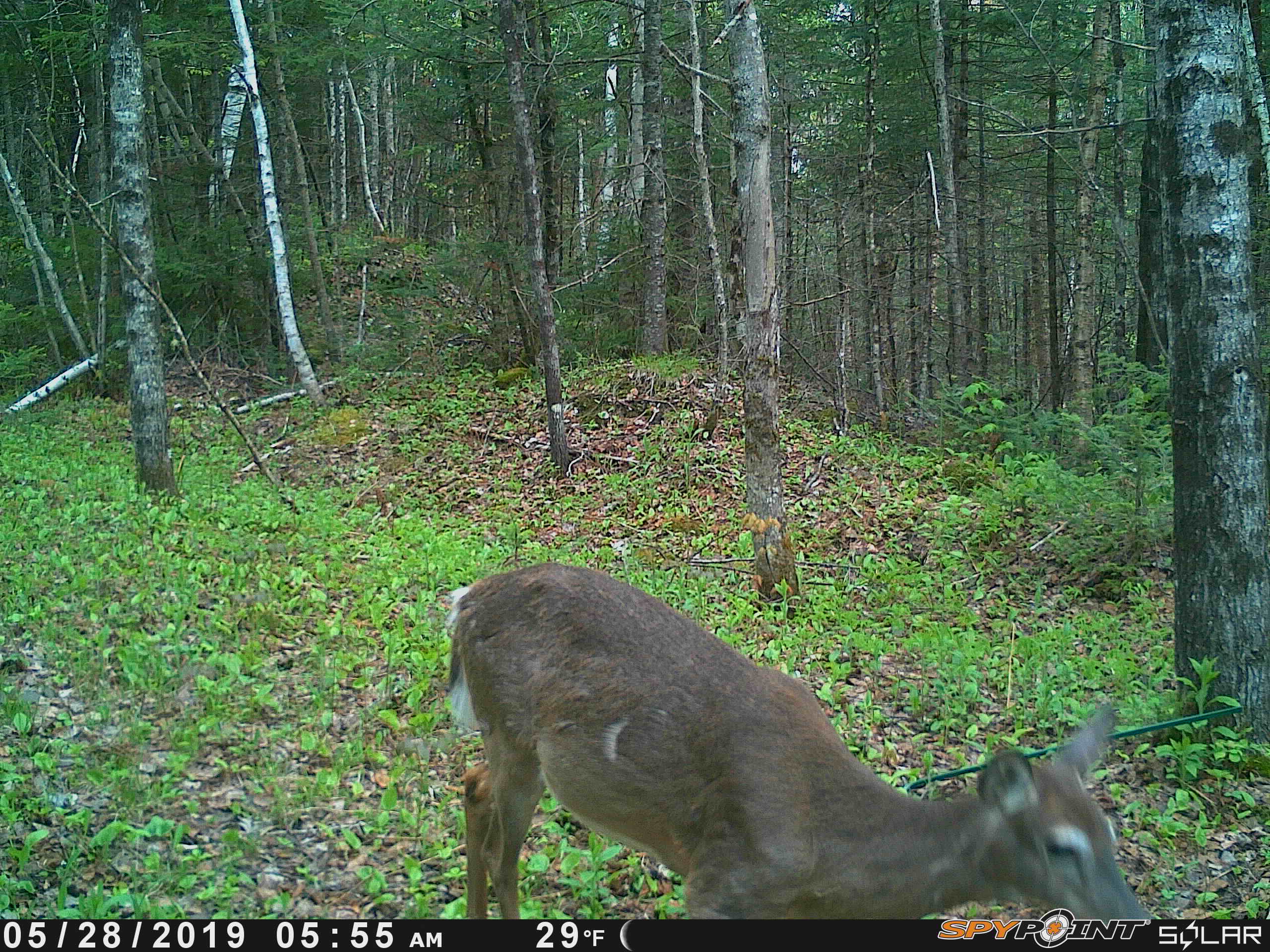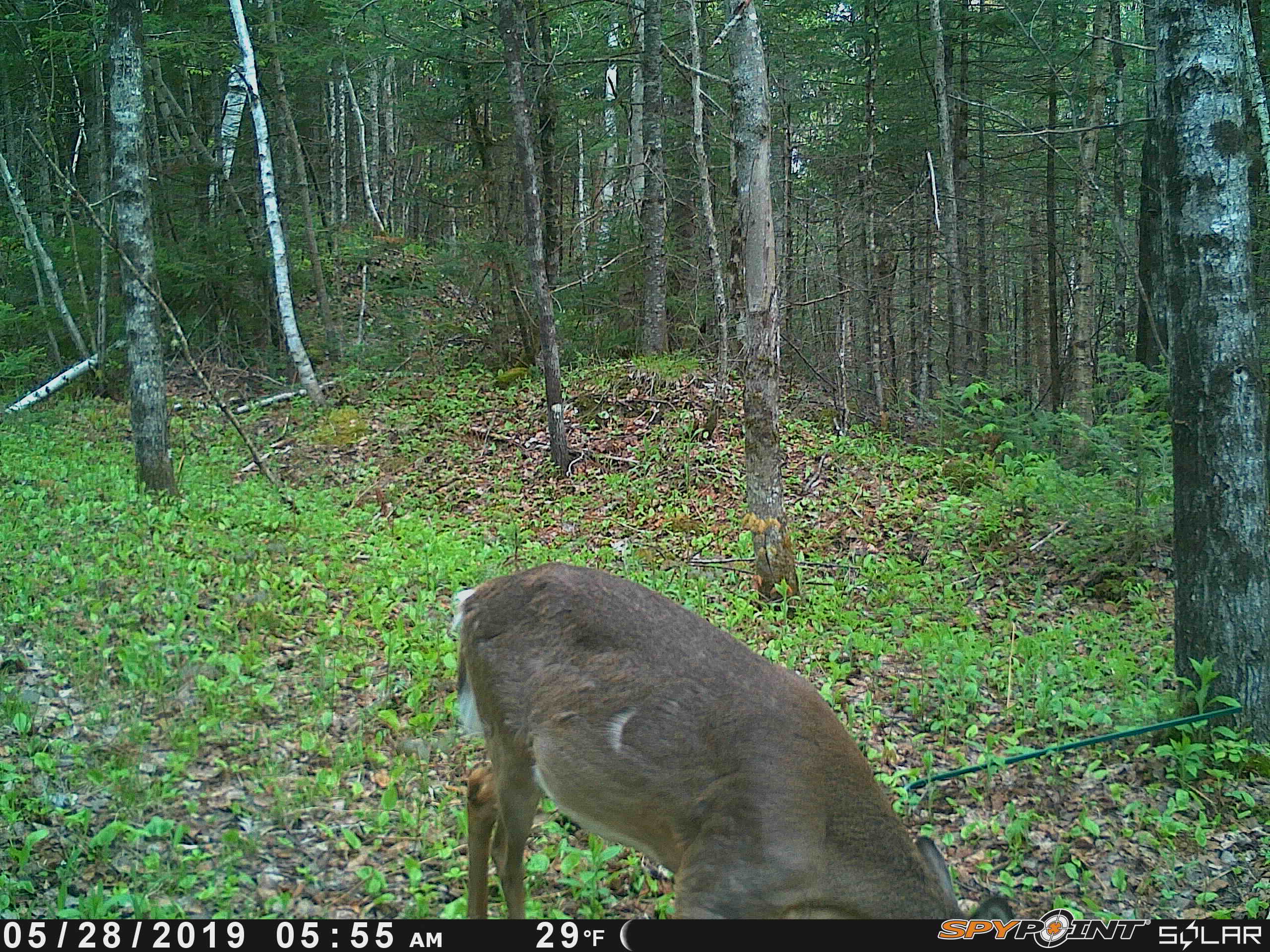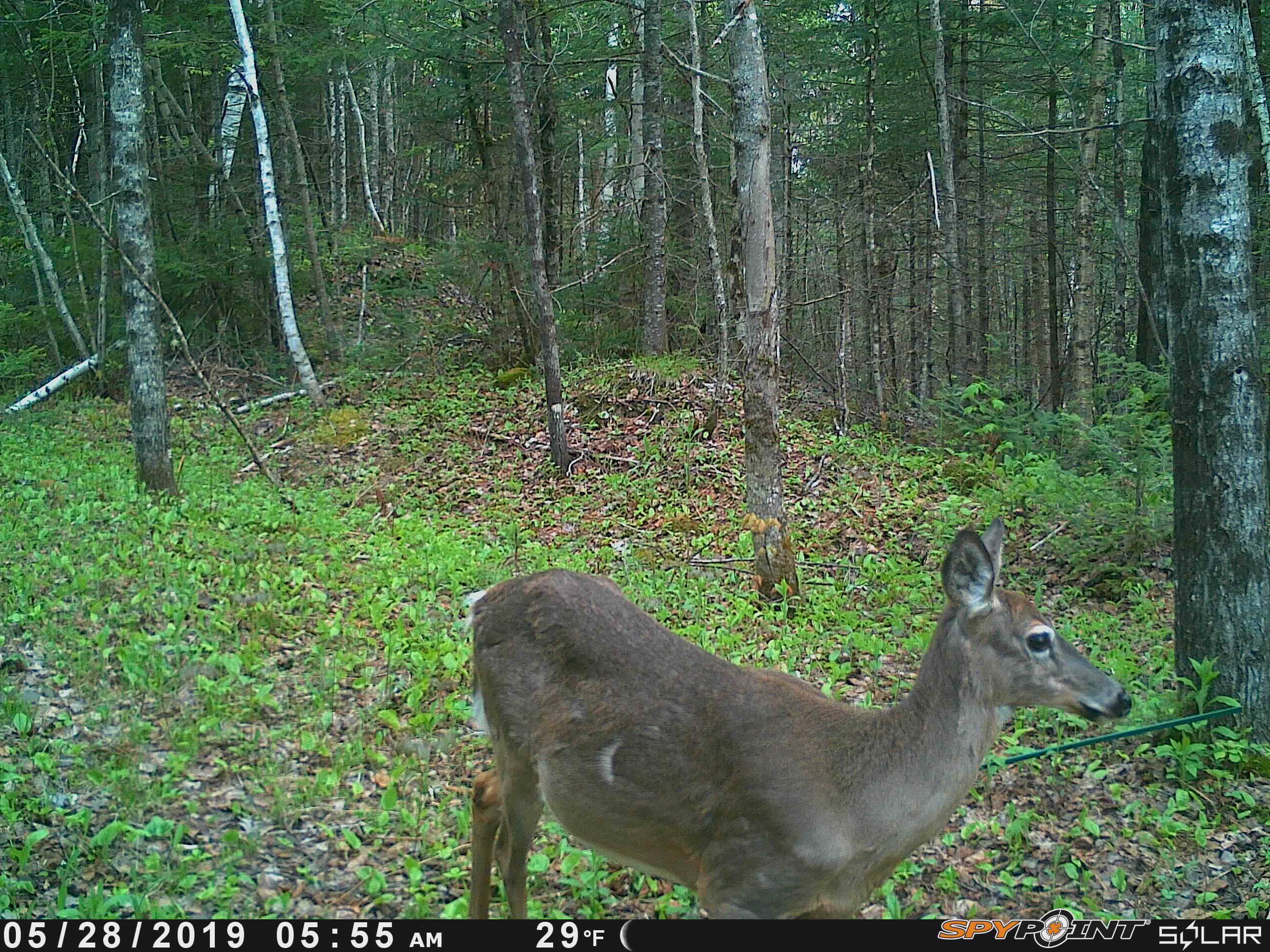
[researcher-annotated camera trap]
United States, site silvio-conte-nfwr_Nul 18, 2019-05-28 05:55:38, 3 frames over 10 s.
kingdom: Animalia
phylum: Chordata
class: Mammalia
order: Artiodactyla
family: Cervidae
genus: Odocoileus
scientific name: Odocoileus virginianus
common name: white-tailed deer